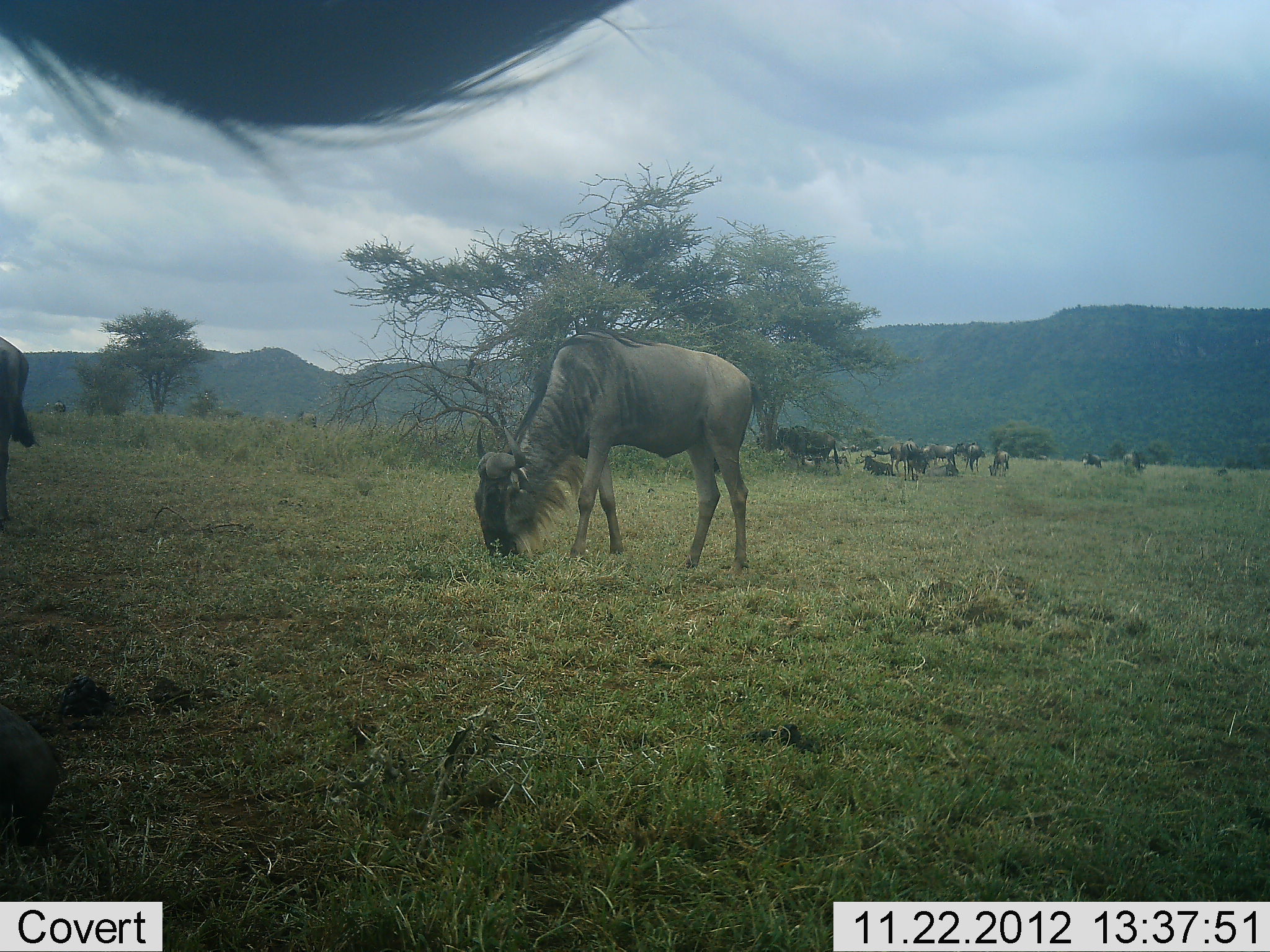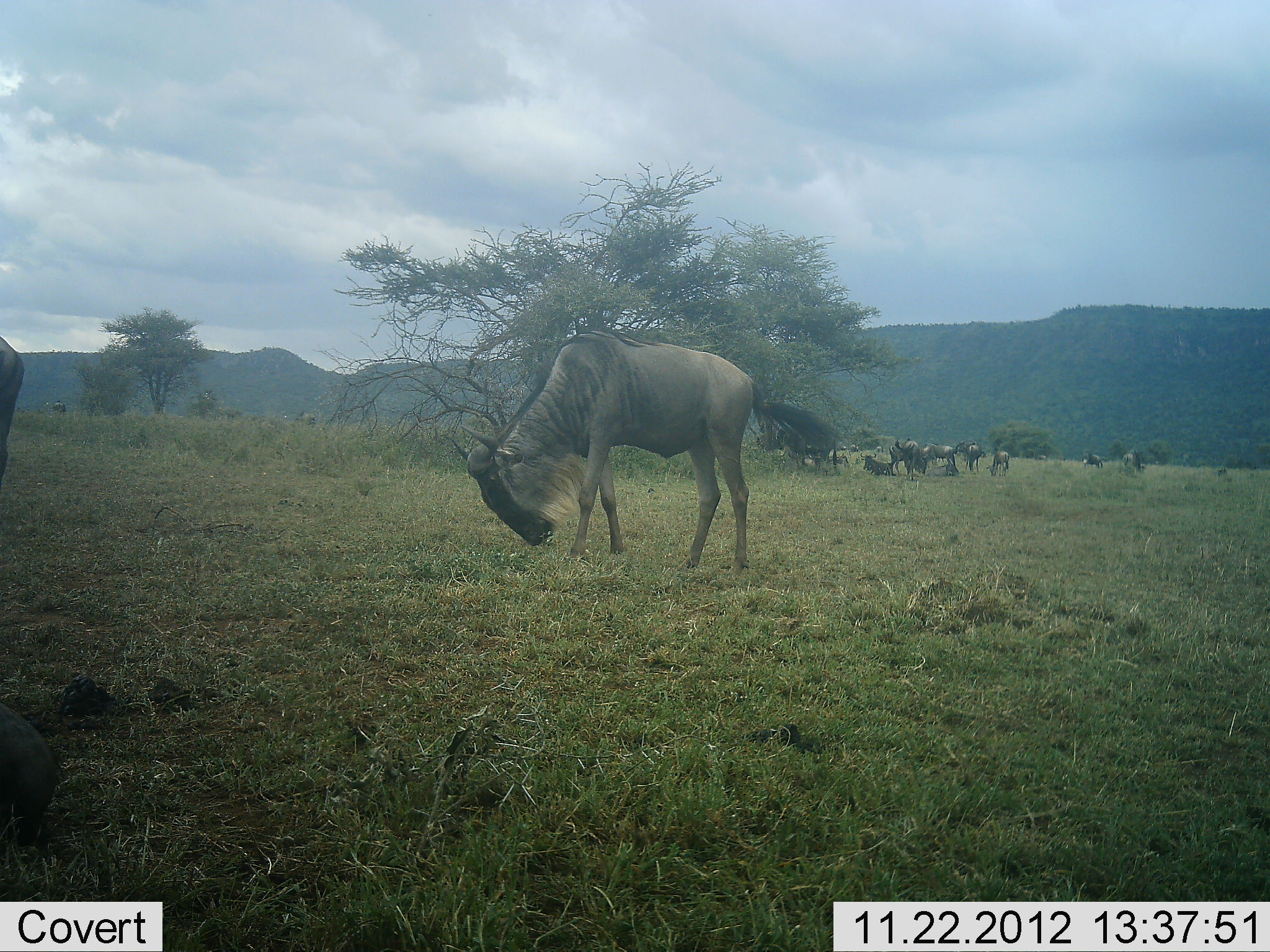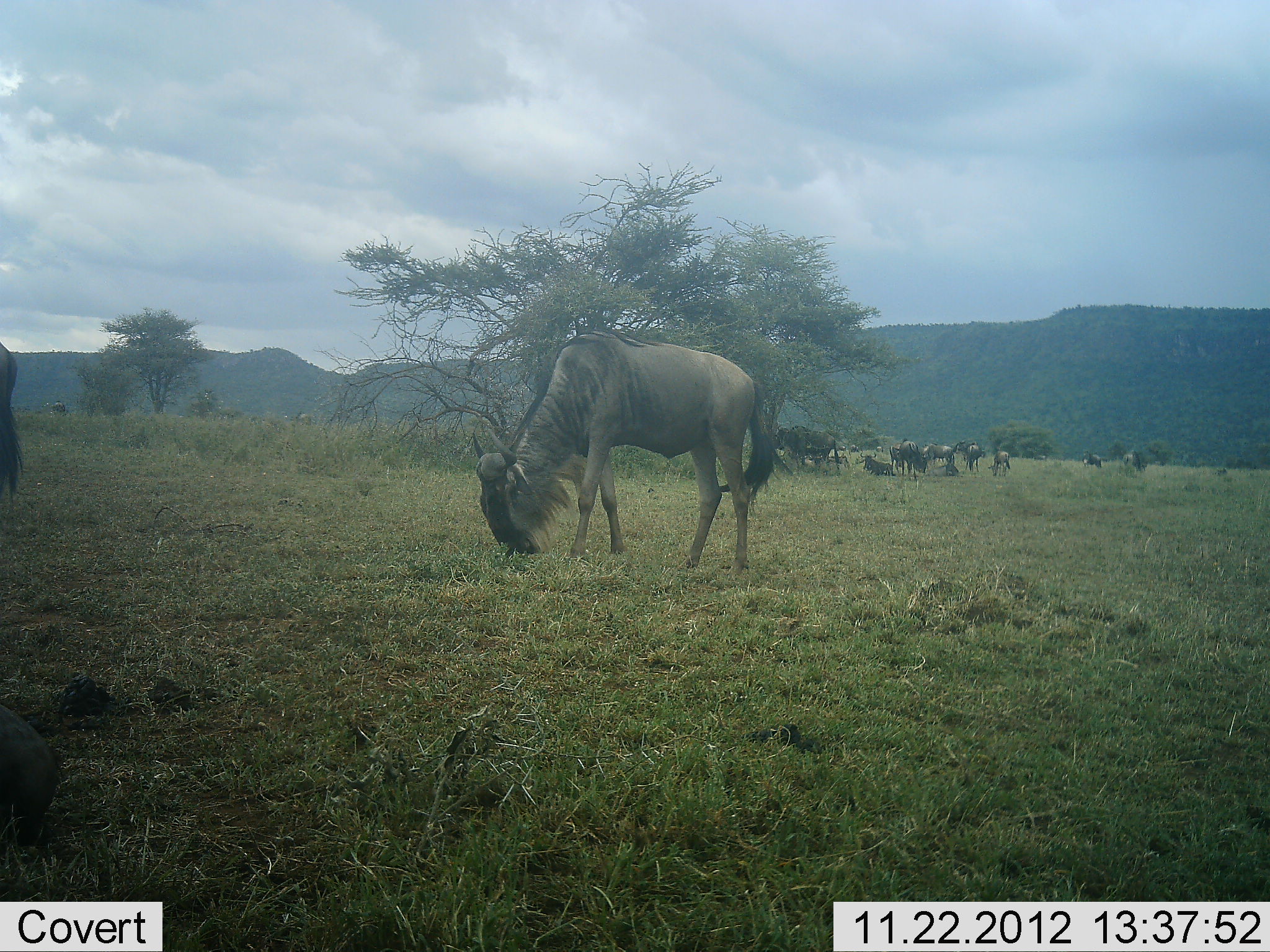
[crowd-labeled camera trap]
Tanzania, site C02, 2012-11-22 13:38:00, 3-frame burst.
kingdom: Animalia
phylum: Chordata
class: Mammalia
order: Artiodactyla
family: Bovidae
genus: Connochaetes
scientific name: Connochaetes taurinus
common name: blue wildebeest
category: wildebeest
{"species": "wildebeest (blue wildebeest) (Connochaetes taurinus)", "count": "11-50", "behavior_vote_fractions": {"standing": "79%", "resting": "46%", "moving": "18%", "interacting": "14%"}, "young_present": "4%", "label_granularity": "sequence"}